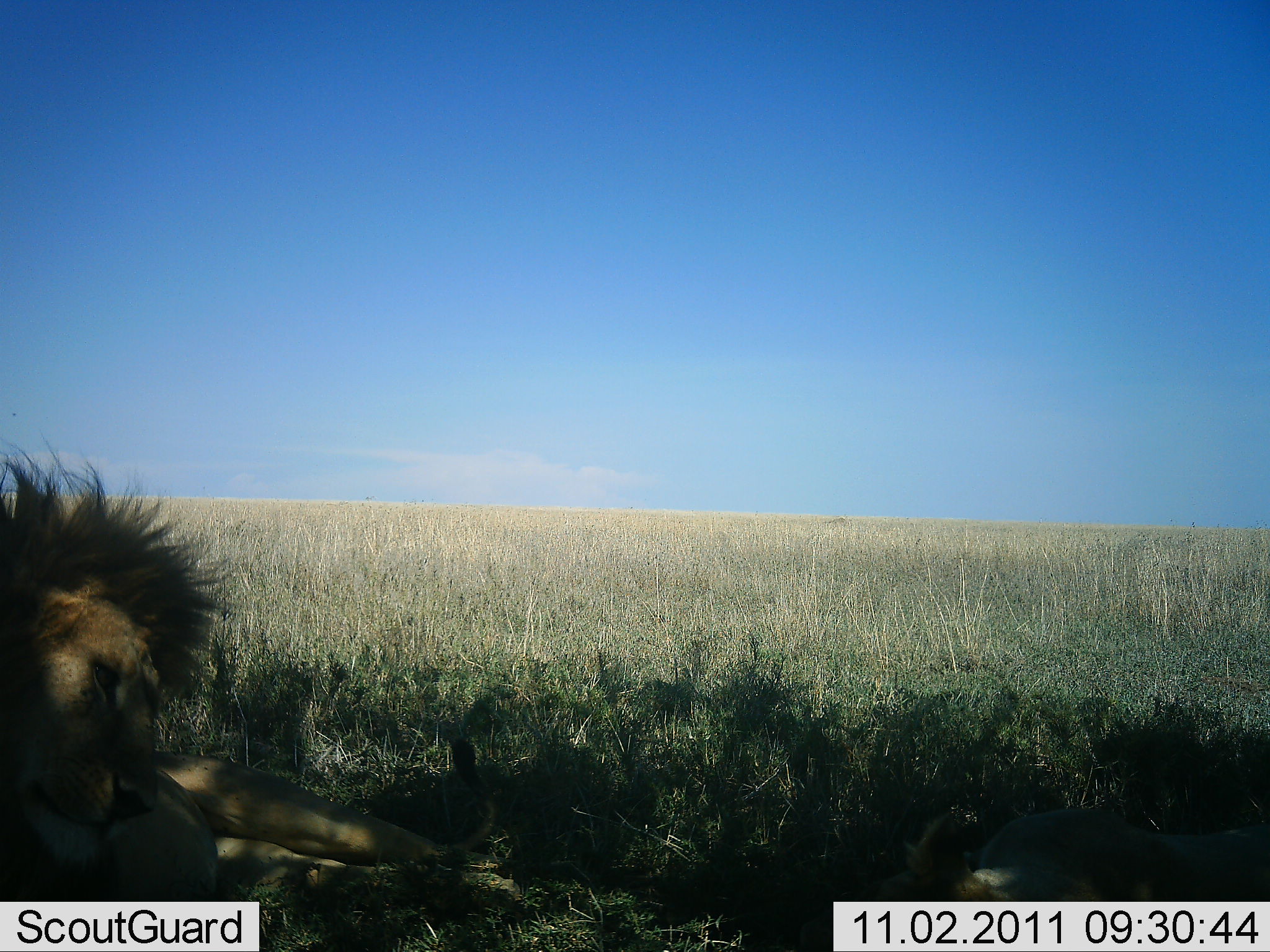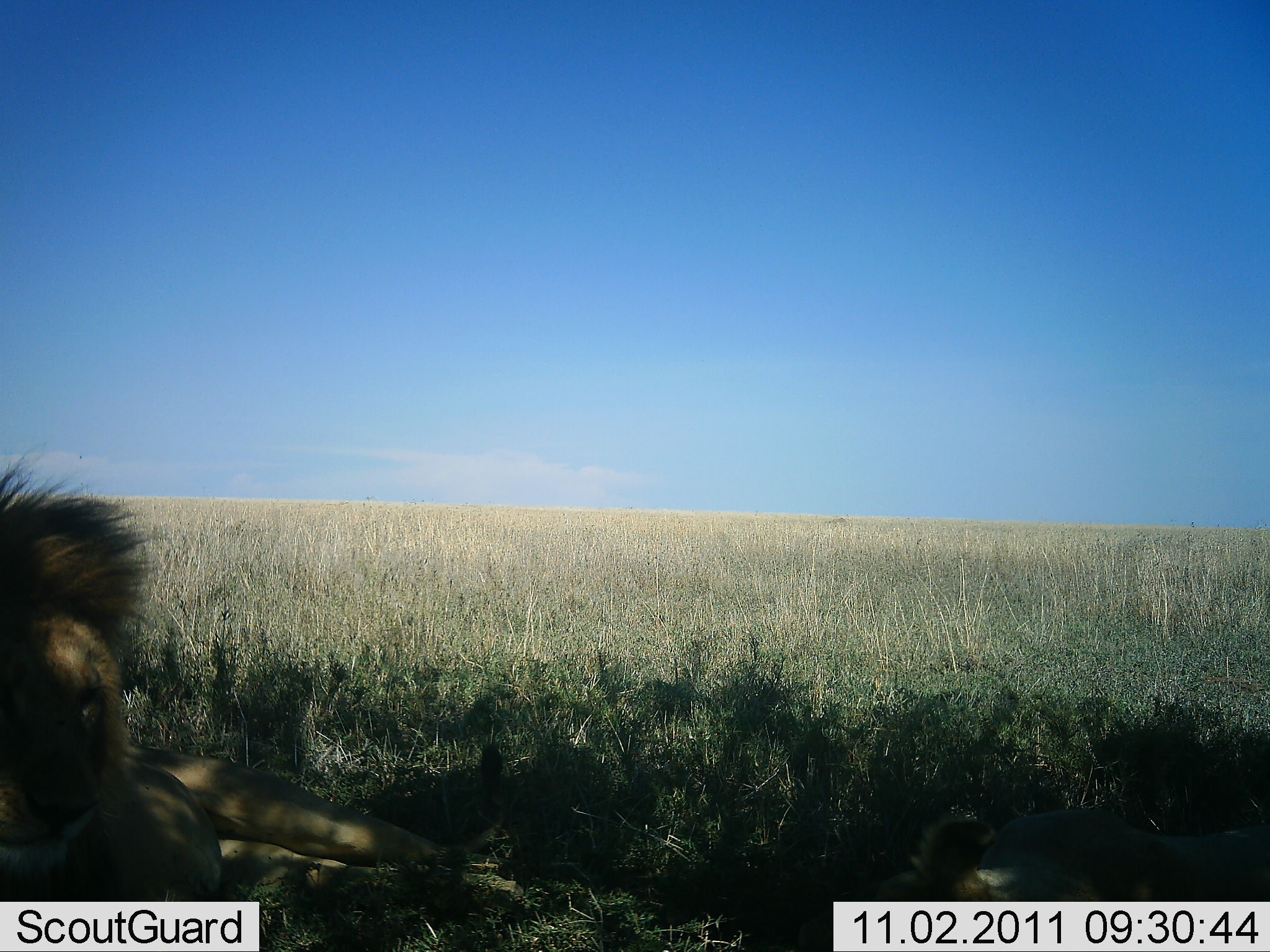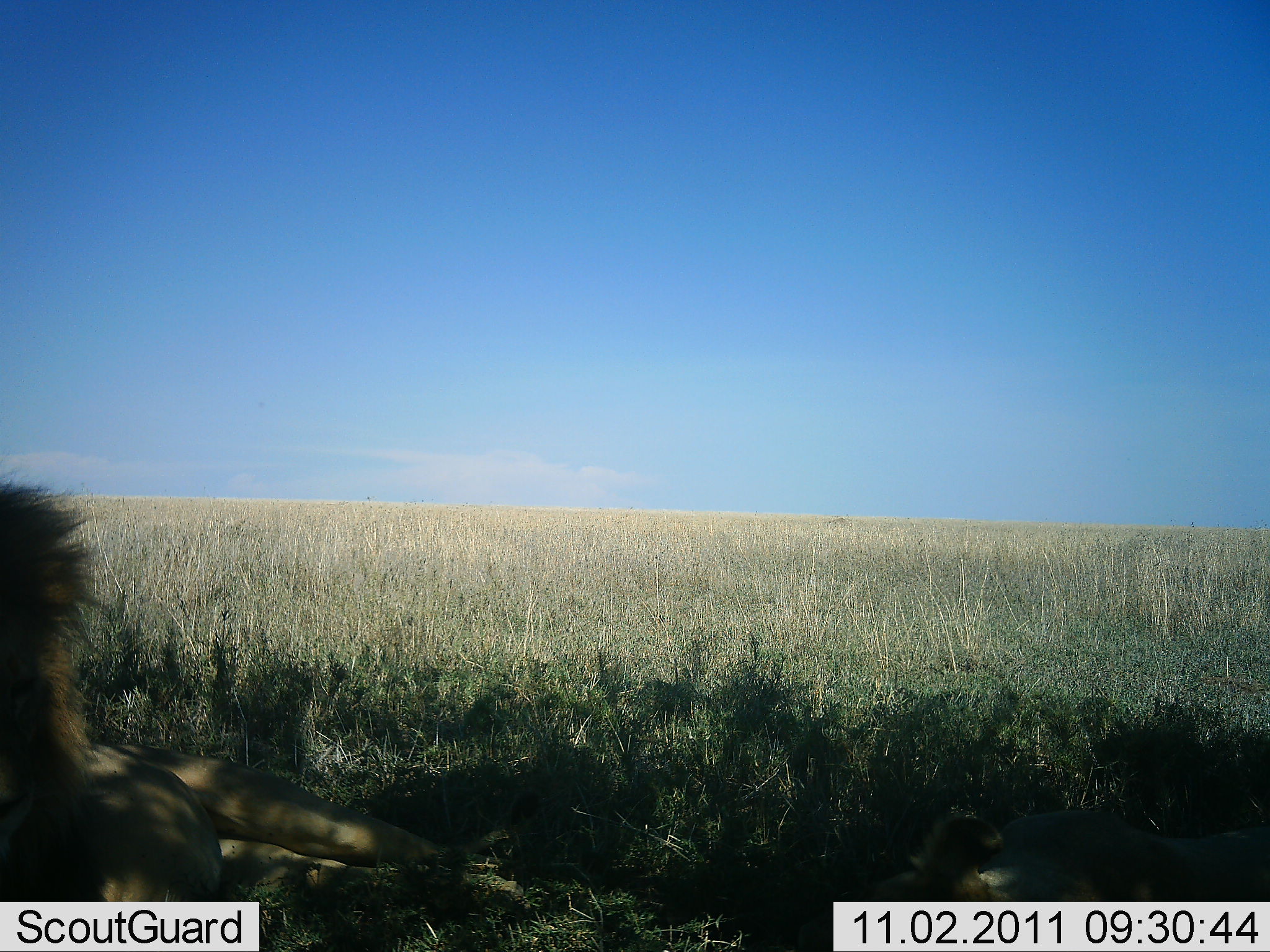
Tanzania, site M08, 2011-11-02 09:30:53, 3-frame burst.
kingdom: Animalia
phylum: Chordata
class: Mammalia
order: Carnivora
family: Felidae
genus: Panthera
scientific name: Panthera leo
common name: lion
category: lionfemale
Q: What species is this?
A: Lionfemale (lion) (Panthera leo).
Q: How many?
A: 1.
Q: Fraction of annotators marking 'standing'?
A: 0%.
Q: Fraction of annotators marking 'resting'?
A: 100%.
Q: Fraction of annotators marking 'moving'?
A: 0%.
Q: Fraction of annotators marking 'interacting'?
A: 0%.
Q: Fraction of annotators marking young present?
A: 0%.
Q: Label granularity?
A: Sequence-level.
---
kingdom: Animalia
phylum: Chordata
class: Mammalia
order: Carnivora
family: Felidae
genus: Panthera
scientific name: Panthera leo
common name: lion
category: lionmale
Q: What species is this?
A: Lionmale (lion) (Panthera leo).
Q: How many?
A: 1.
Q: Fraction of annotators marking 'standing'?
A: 0%.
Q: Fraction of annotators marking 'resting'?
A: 100%.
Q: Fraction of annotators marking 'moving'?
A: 0%.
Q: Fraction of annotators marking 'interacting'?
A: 0%.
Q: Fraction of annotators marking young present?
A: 0%.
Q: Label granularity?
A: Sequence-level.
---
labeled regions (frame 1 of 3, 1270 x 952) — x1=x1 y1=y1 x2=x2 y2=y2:
animal: x1=1 y1=425 x2=495 y2=952; x1=873 y1=804 x2=1270 y2=952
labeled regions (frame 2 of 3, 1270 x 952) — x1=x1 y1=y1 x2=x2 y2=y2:
animal: x1=2 y1=450 x2=527 y2=952; x1=866 y1=808 x2=1270 y2=952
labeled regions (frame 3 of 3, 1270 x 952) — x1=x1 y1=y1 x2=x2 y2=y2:
animal: x1=0 y1=484 x2=524 y2=950; x1=865 y1=810 x2=1270 y2=952